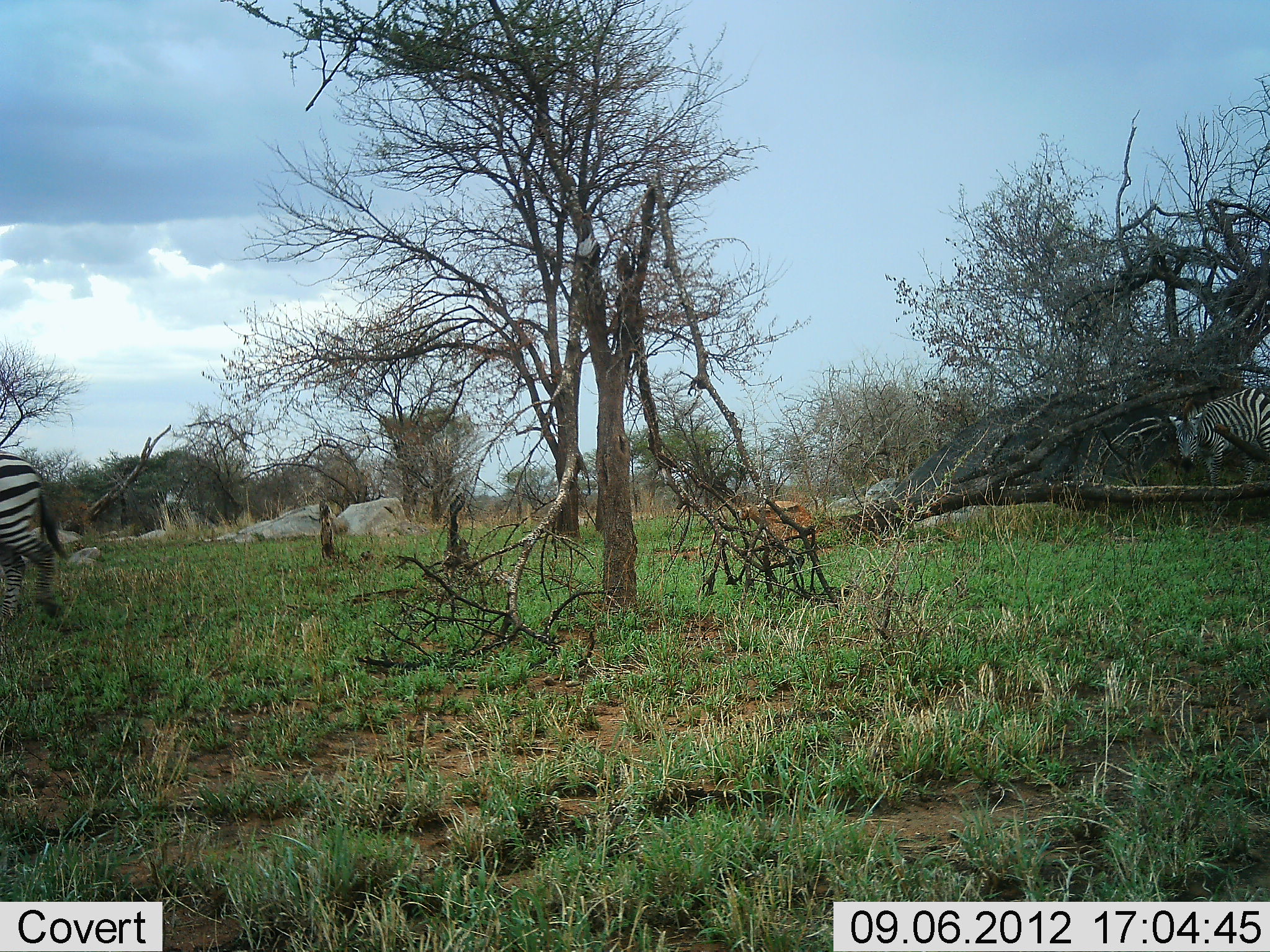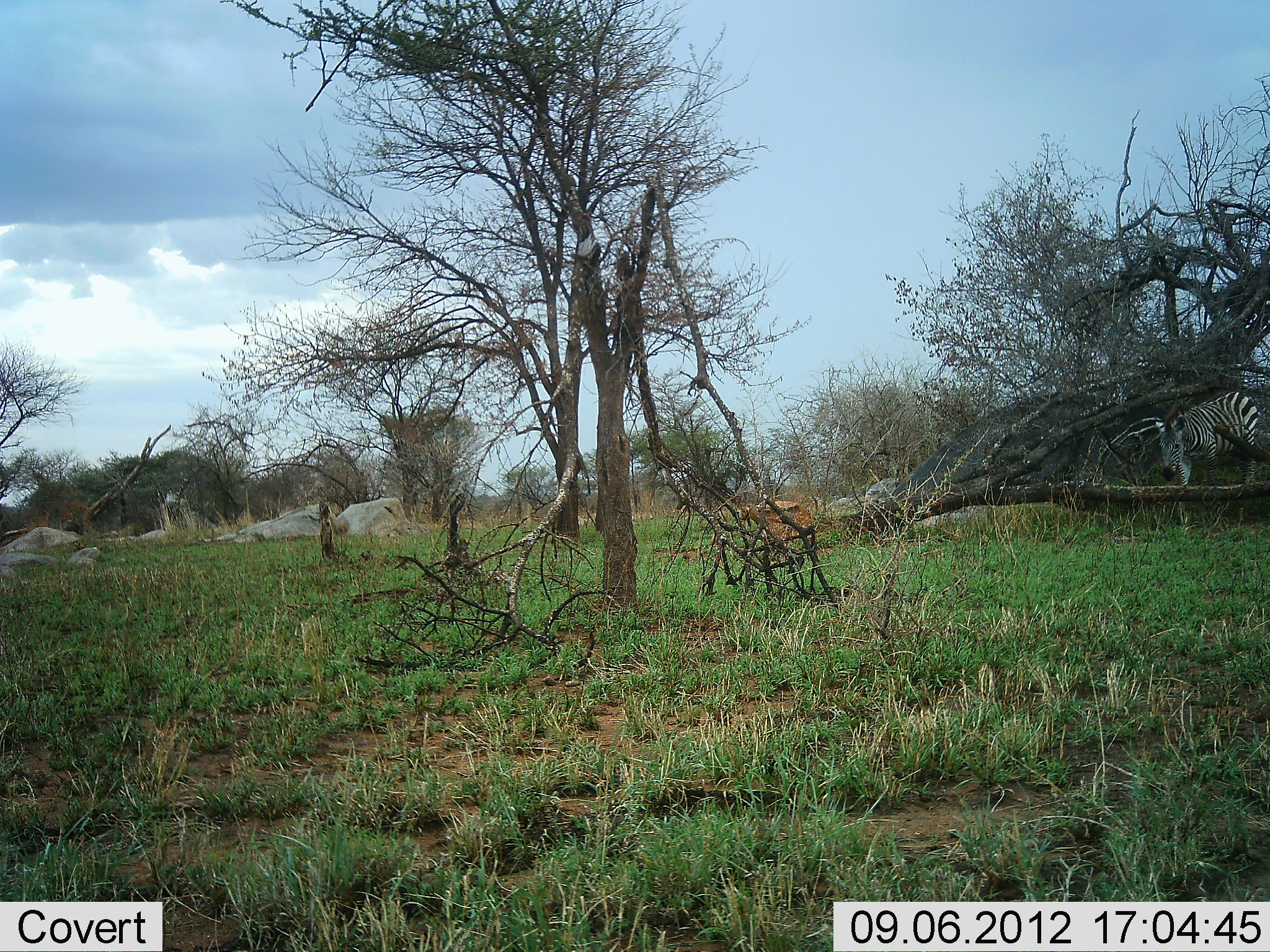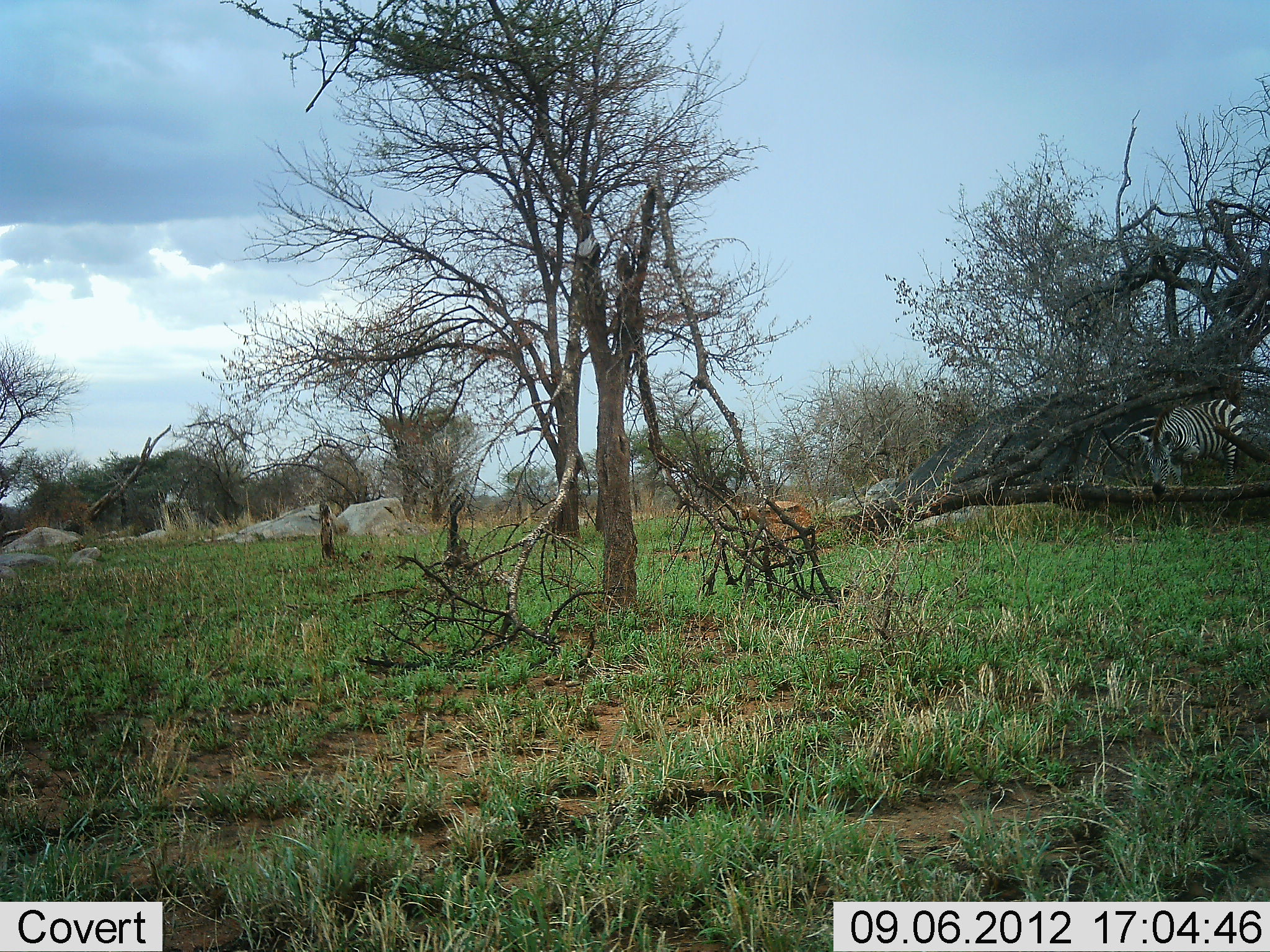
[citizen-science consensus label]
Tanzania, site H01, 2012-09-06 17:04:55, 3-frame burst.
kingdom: Animalia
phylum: Chordata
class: Mammalia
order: Perissodactyla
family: Equidae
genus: Equus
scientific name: Equus quagga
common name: plains zebra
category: zebra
Zebra (plains zebra) (Equus quagga), count 2. Behavior (volunteer vote fractions): standing 0%, resting 0%, moving 100%, interacting 0%. Young present (vote fraction): 0%. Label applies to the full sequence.